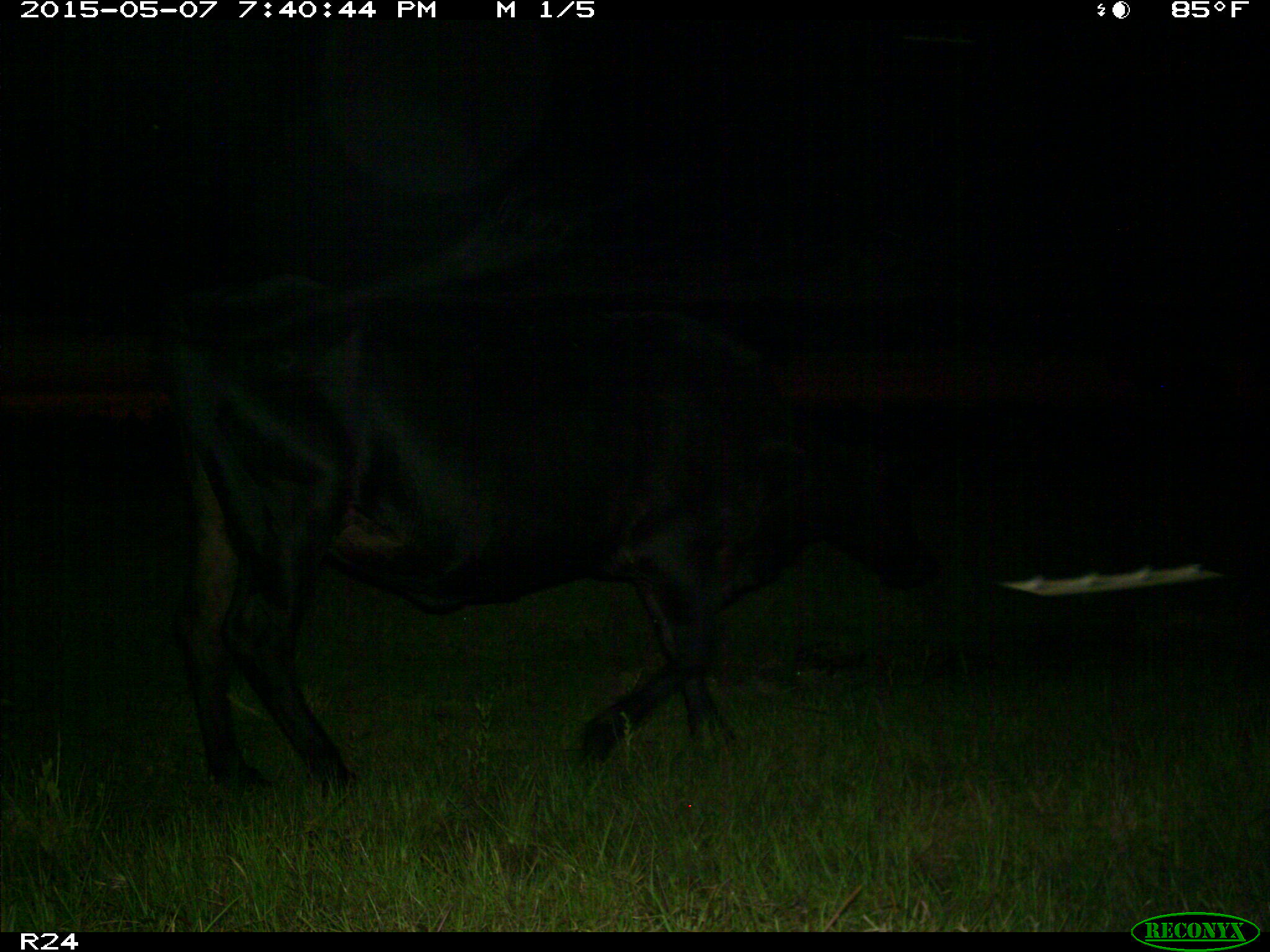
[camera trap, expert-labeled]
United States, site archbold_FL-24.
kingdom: Animalia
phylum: Chordata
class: Mammalia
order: Artiodactyla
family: Bovidae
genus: Bos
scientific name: Bos taurus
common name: domestic cow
Bos taurus (domestic cow).